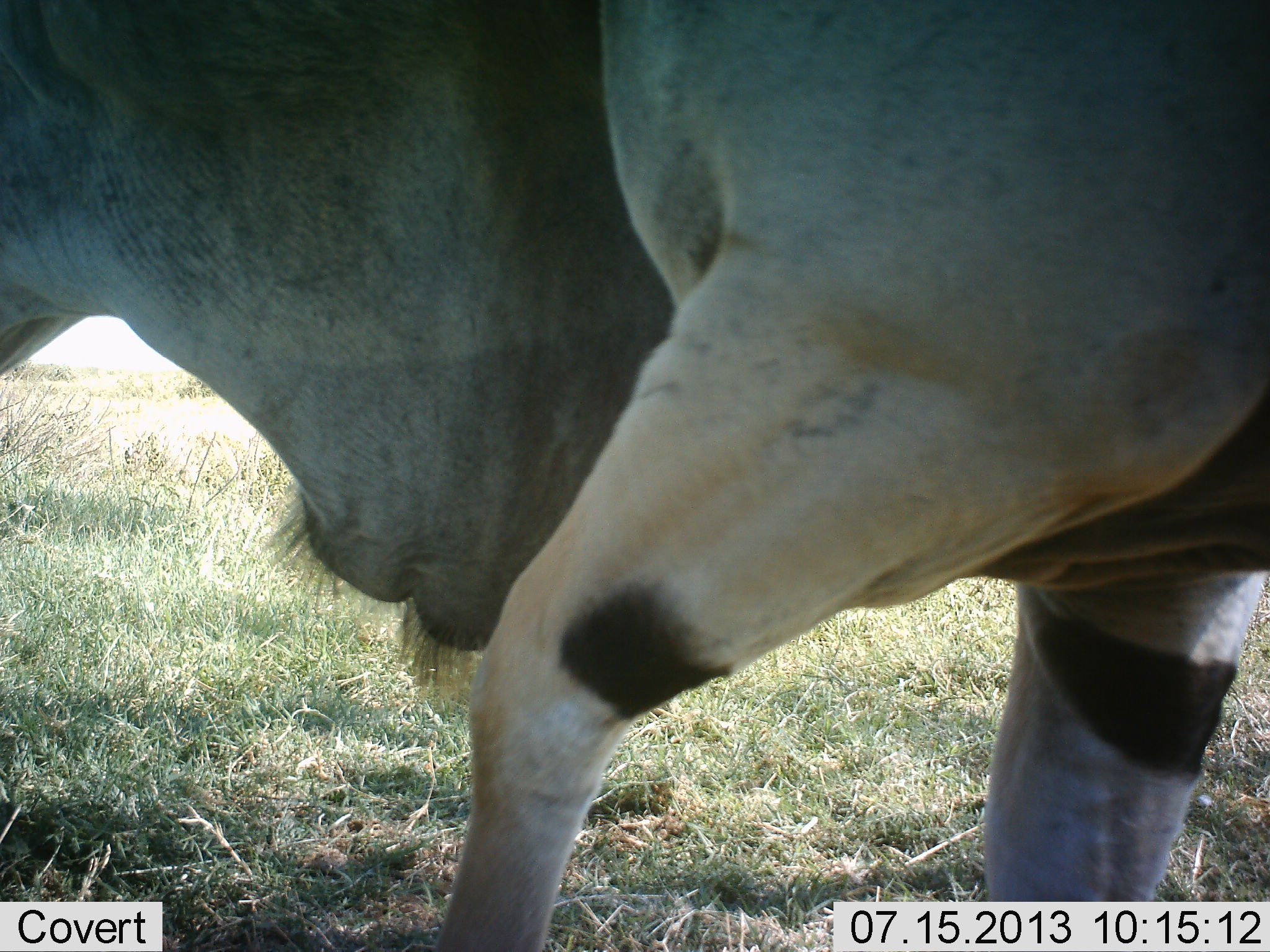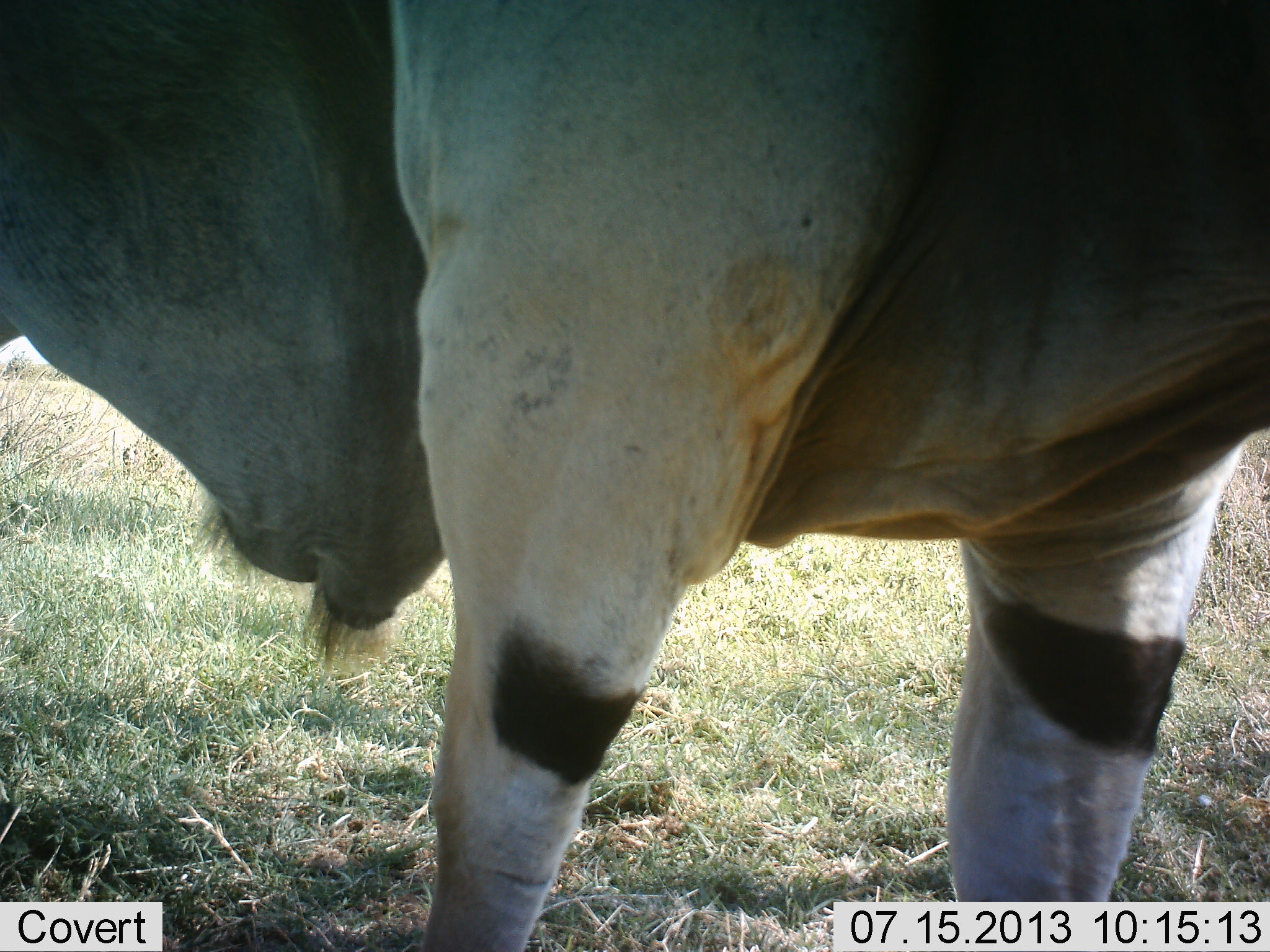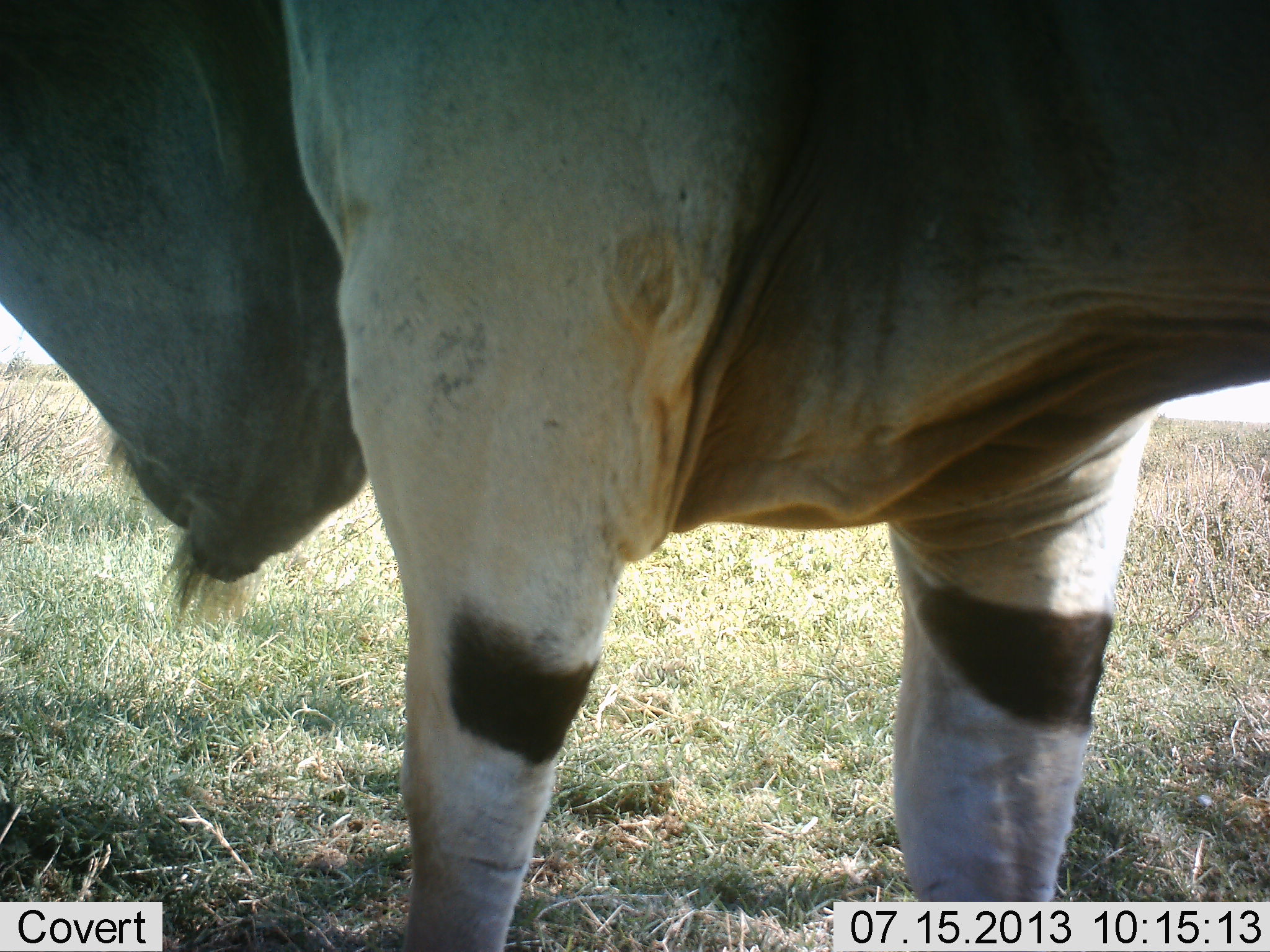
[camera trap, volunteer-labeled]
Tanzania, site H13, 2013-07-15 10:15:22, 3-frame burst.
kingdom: Animalia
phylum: Chordata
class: Mammalia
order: Artiodactyla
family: Bovidae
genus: Tragelaphus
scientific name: Tragelaphus oryx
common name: eland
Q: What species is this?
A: Eland (Tragelaphus oryx).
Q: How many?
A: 1.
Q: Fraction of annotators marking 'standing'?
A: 74%.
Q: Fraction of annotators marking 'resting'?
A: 0%.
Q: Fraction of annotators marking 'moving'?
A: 26%.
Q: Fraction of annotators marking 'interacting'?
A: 0%.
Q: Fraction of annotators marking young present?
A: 0%.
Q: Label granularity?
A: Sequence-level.